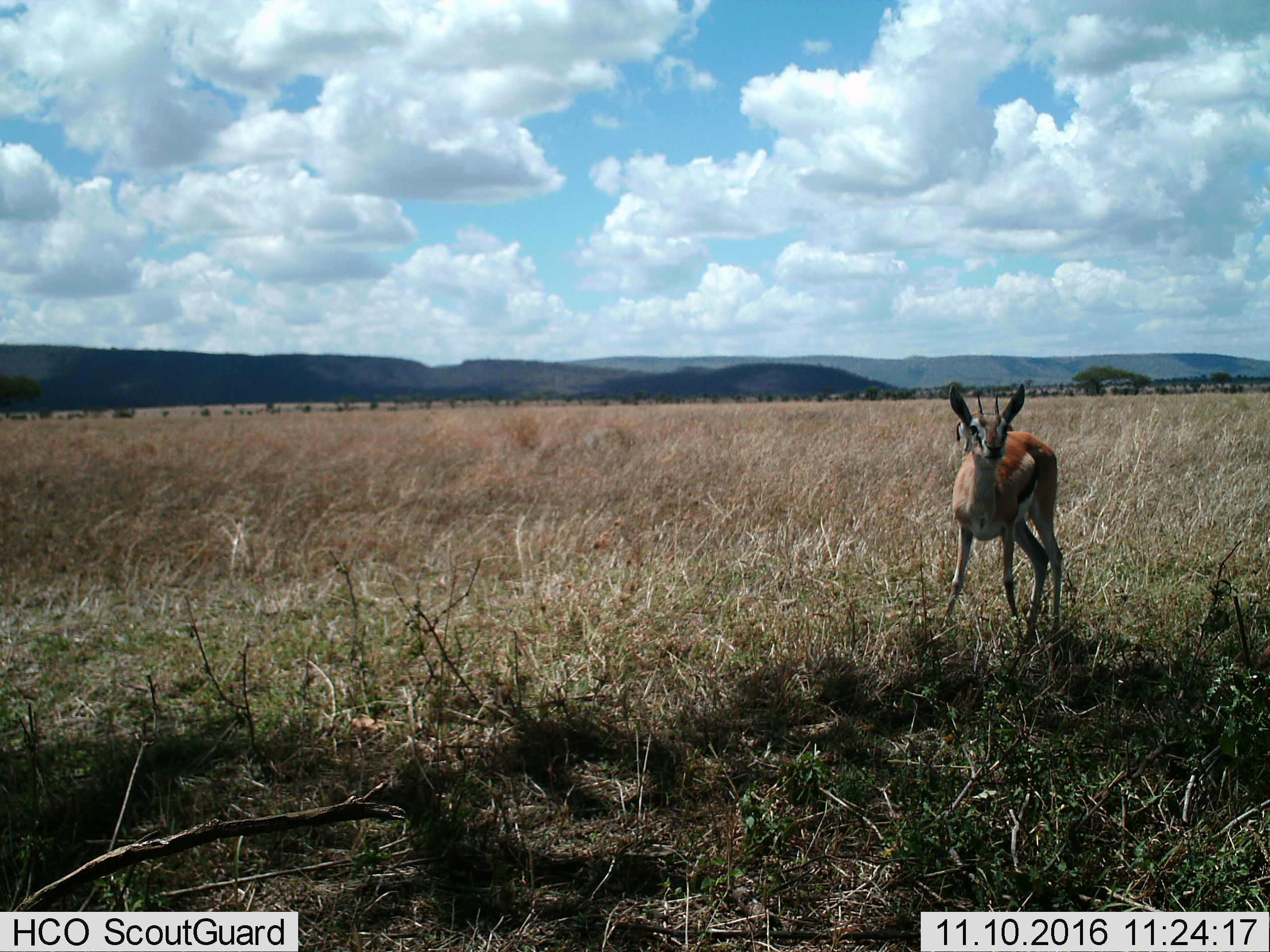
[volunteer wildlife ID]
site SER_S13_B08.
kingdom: Animalia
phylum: Chordata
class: Mammalia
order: Artiodactyla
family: Bovidae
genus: Eudorcas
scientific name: Eudorcas thomsonii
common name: thomson's gazelle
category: gazellethomsons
Gazellethomsons (thomson's gazelle) (Eudorcas thomsonii), count 1. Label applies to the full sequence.